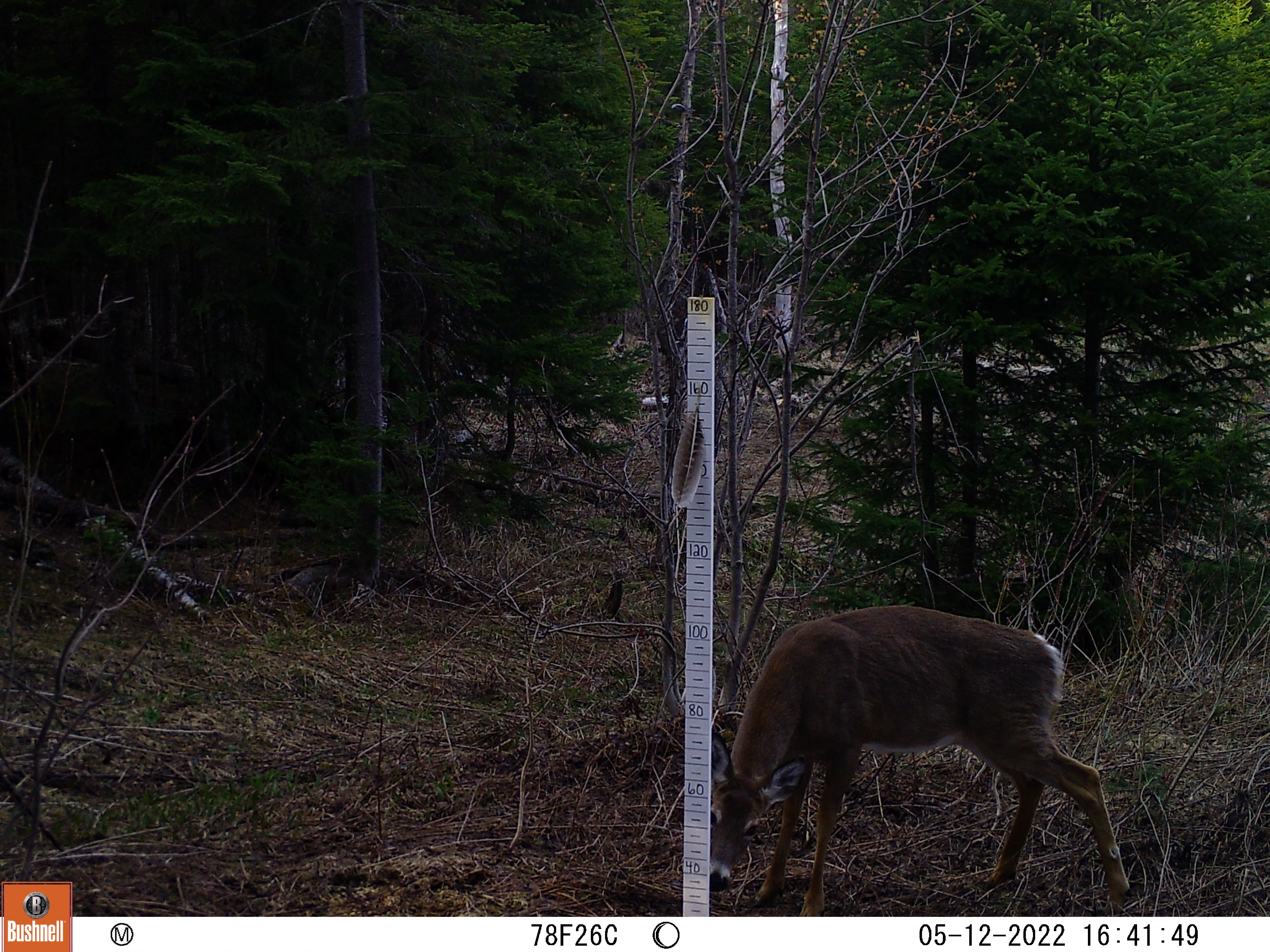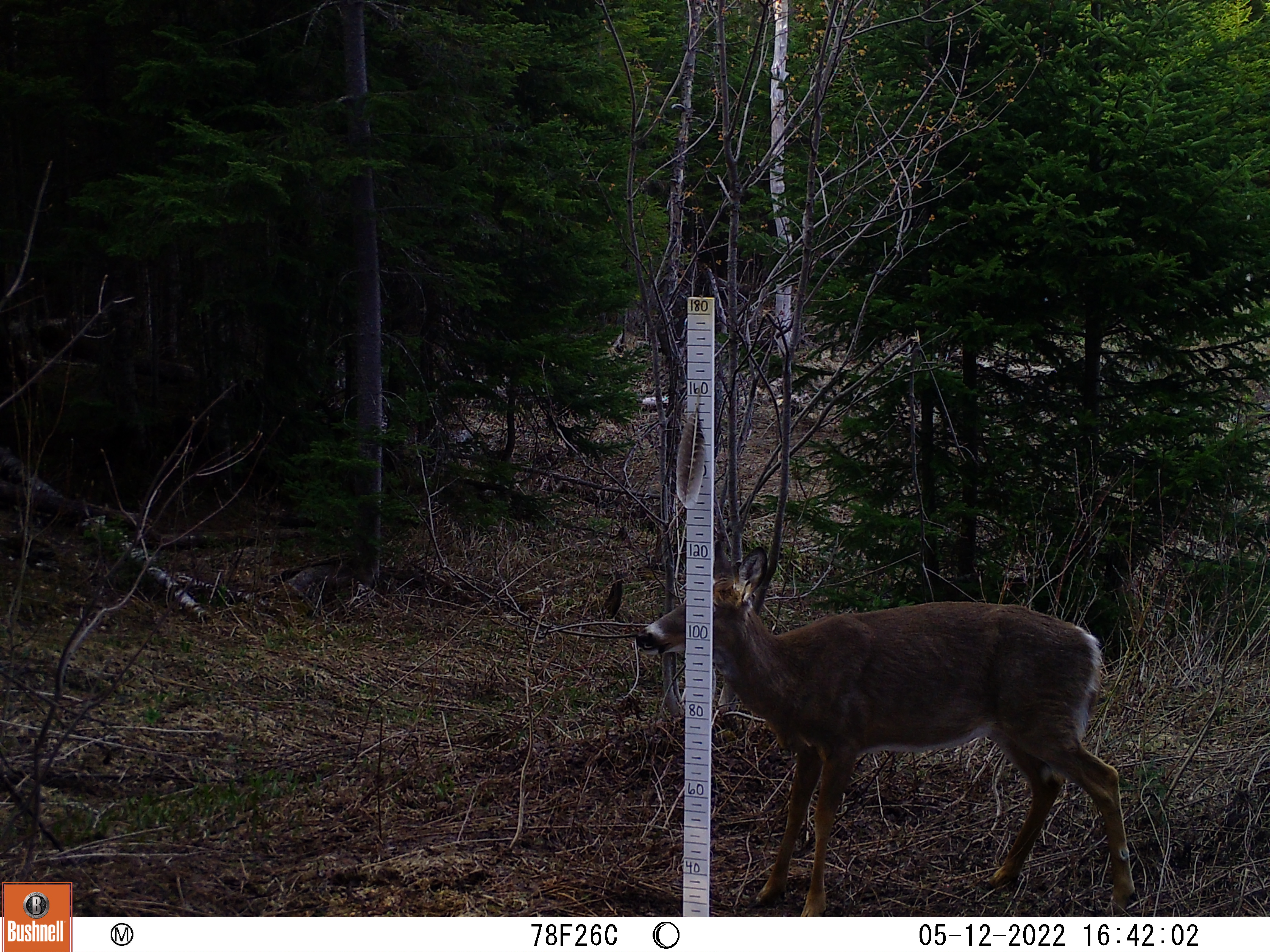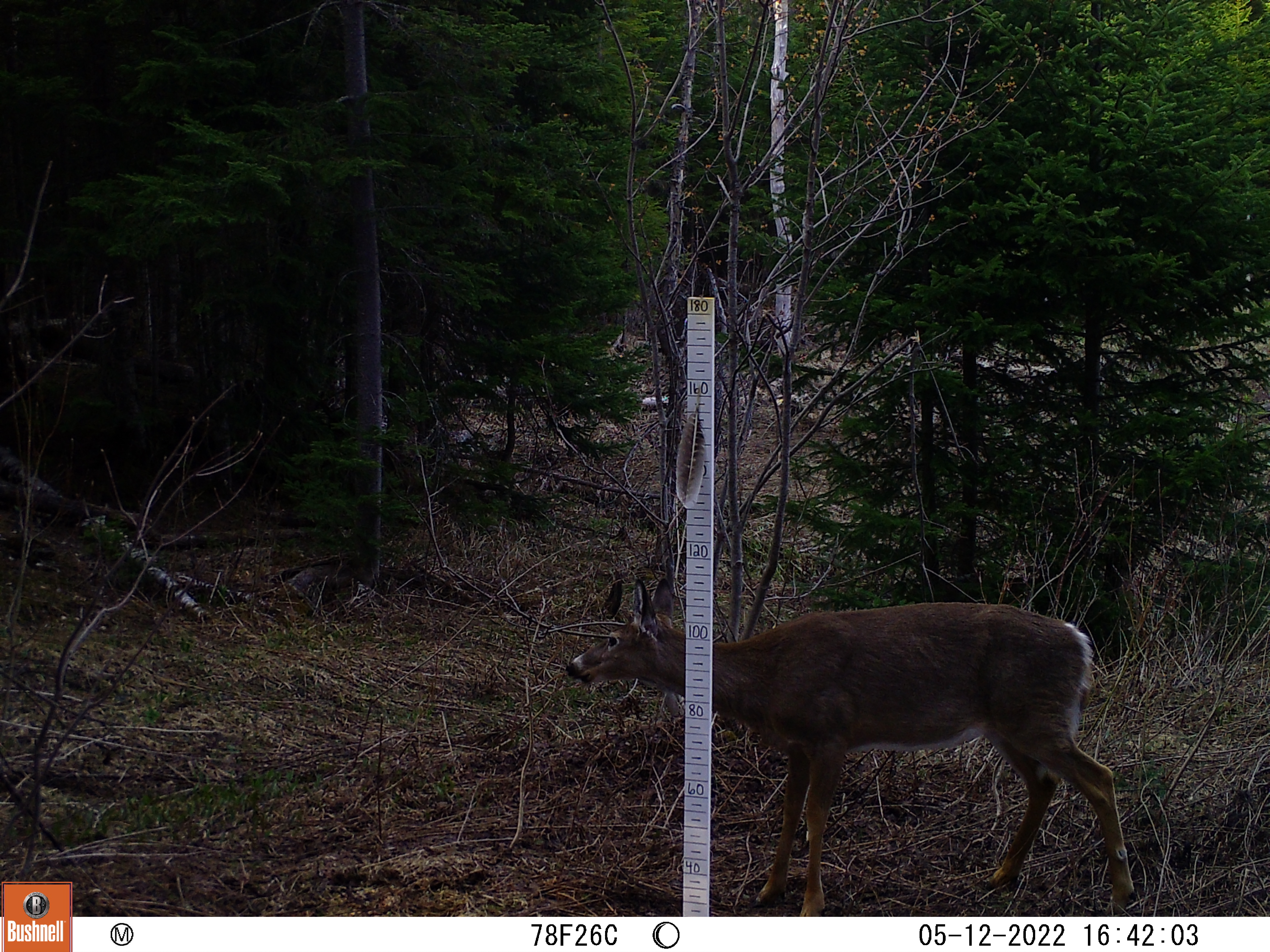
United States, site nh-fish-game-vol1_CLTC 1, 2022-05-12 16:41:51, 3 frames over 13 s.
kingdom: Animalia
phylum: Chordata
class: Mammalia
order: Artiodactyla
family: Cervidae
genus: Odocoileus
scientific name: Odocoileus virginianus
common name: white-tailed deer